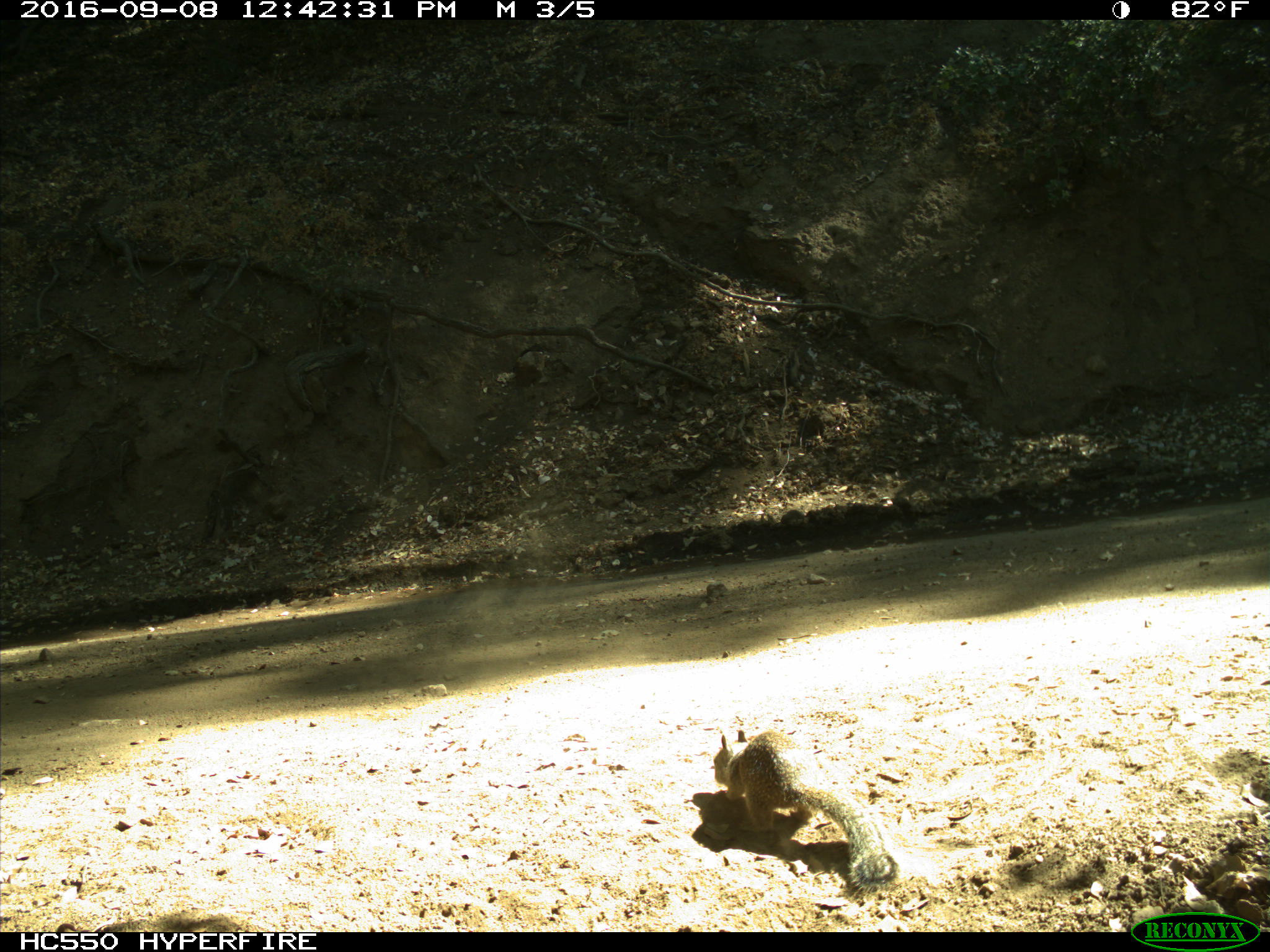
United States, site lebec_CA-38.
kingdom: Animalia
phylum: Chordata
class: Mammalia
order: Rodentia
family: Sciuridae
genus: Otospermophilus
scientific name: Otospermophilus beecheyi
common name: california ground squirrel